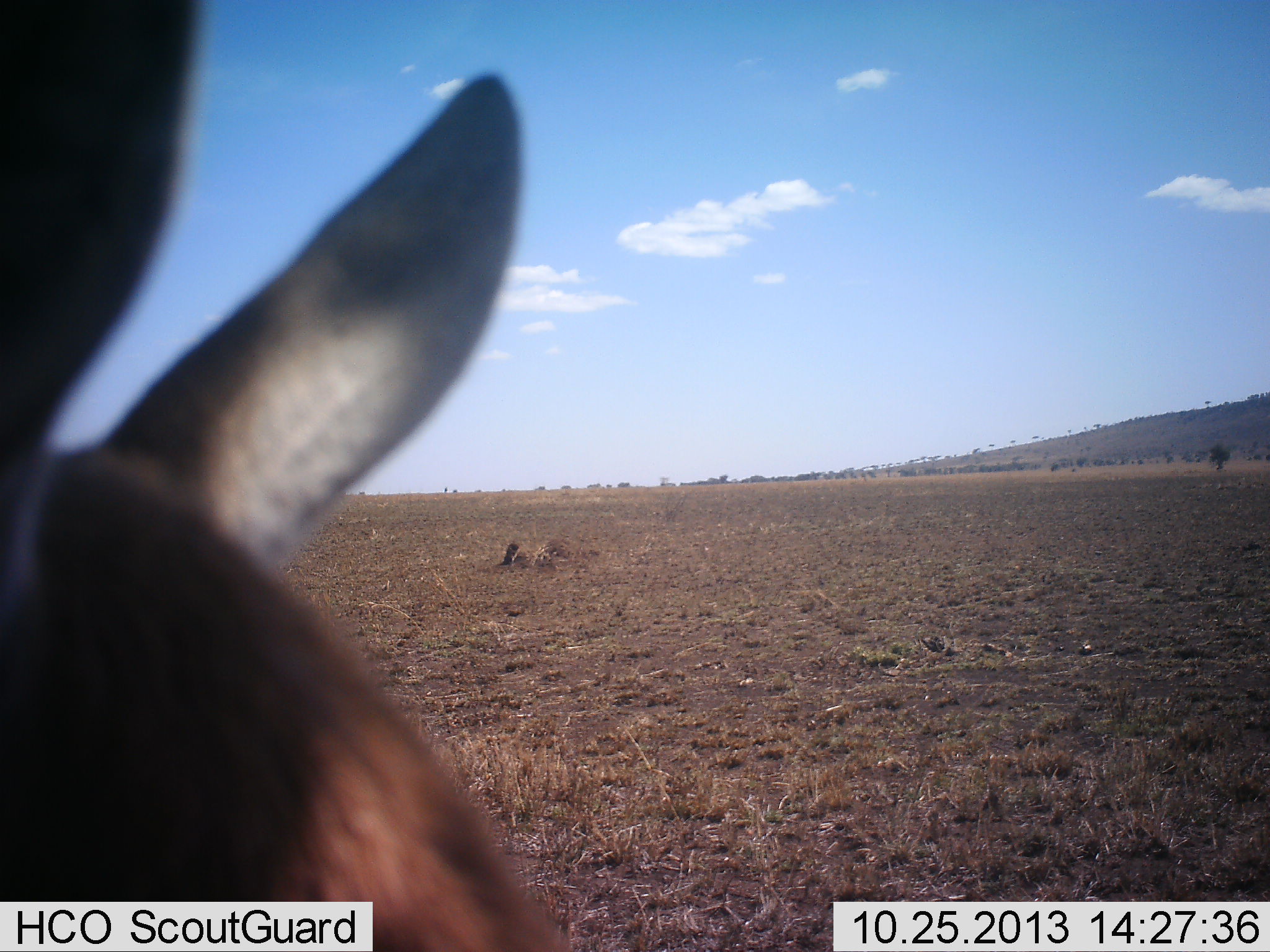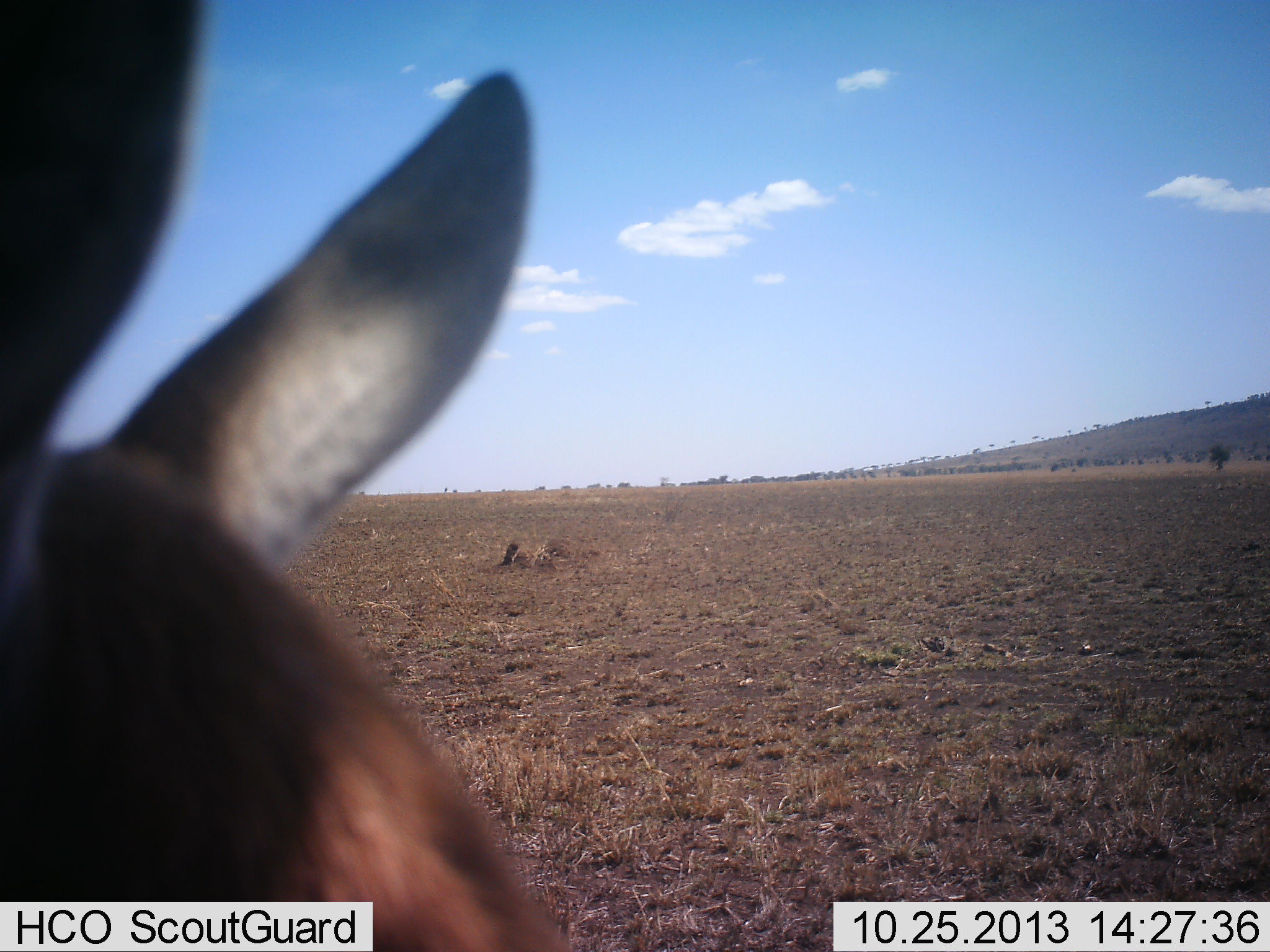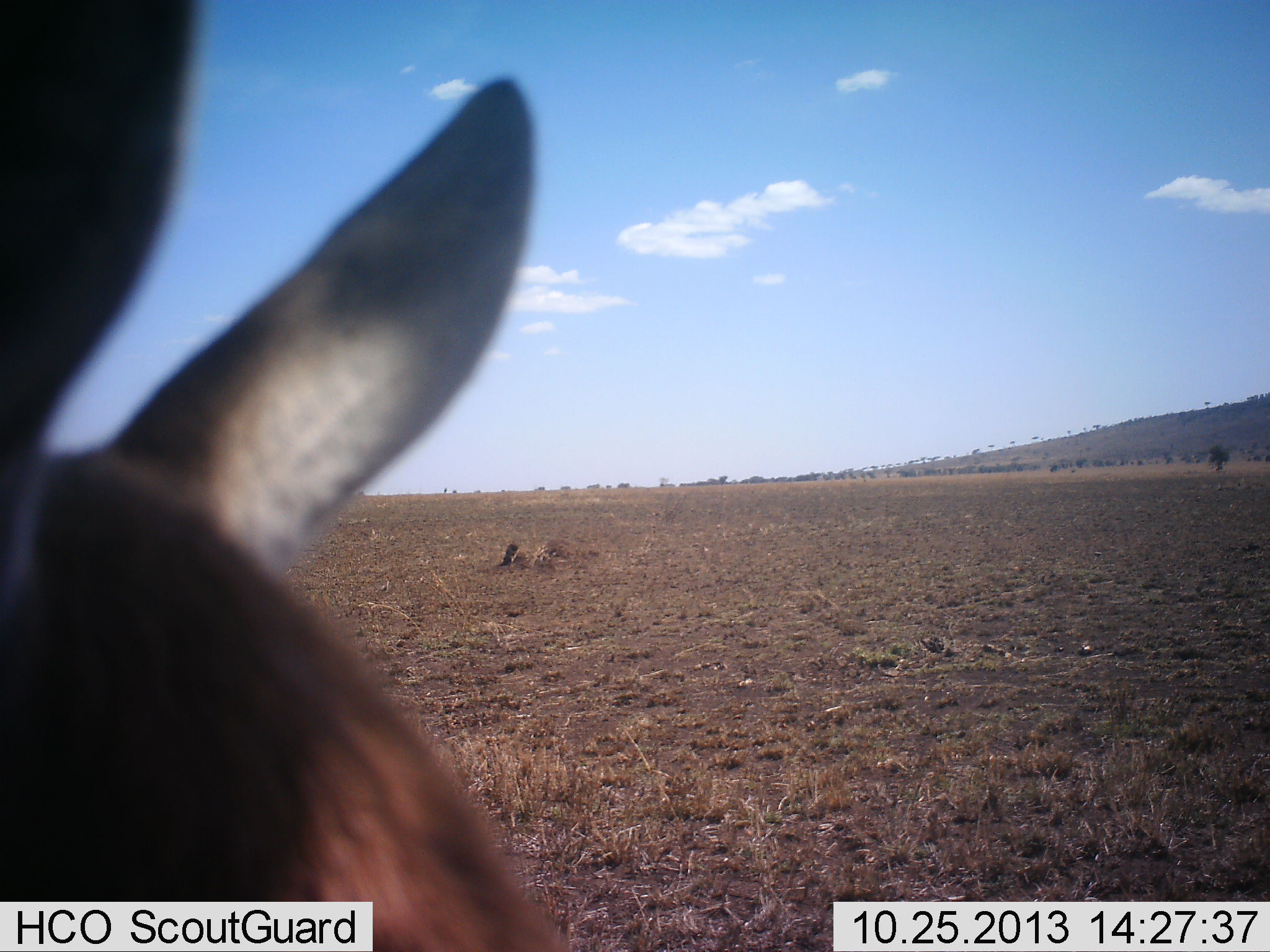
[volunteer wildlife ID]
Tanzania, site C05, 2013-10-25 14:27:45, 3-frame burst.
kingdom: Animalia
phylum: Chordata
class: Mammalia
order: Artiodactyla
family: Bovidae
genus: Eudorcas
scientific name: Eudorcas thomsonii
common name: thomson's gazelle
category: gazellethomsons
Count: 1.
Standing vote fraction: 100%.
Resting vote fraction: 0%.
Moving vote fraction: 0%.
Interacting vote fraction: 0%.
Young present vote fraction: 0%.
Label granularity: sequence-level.